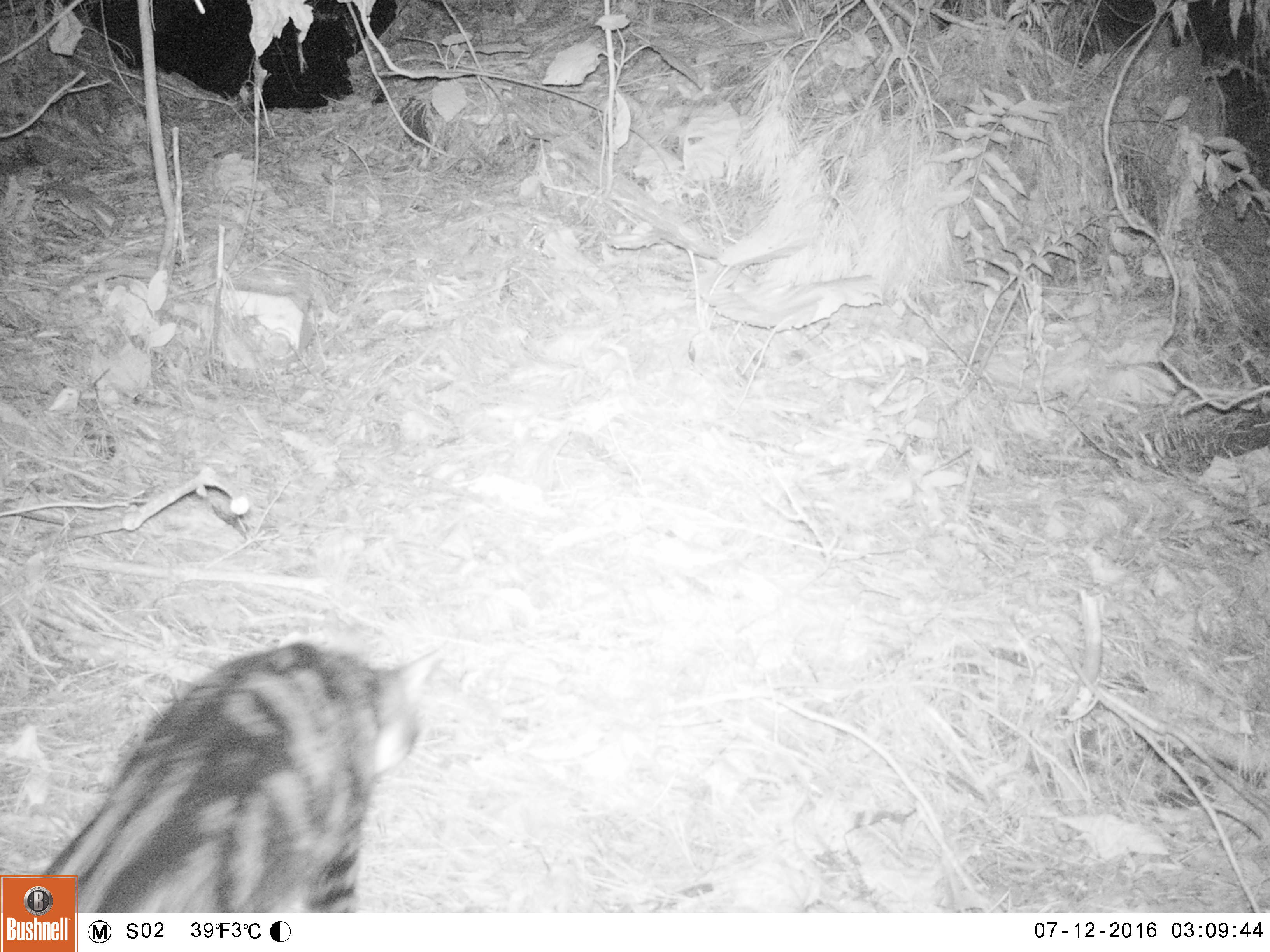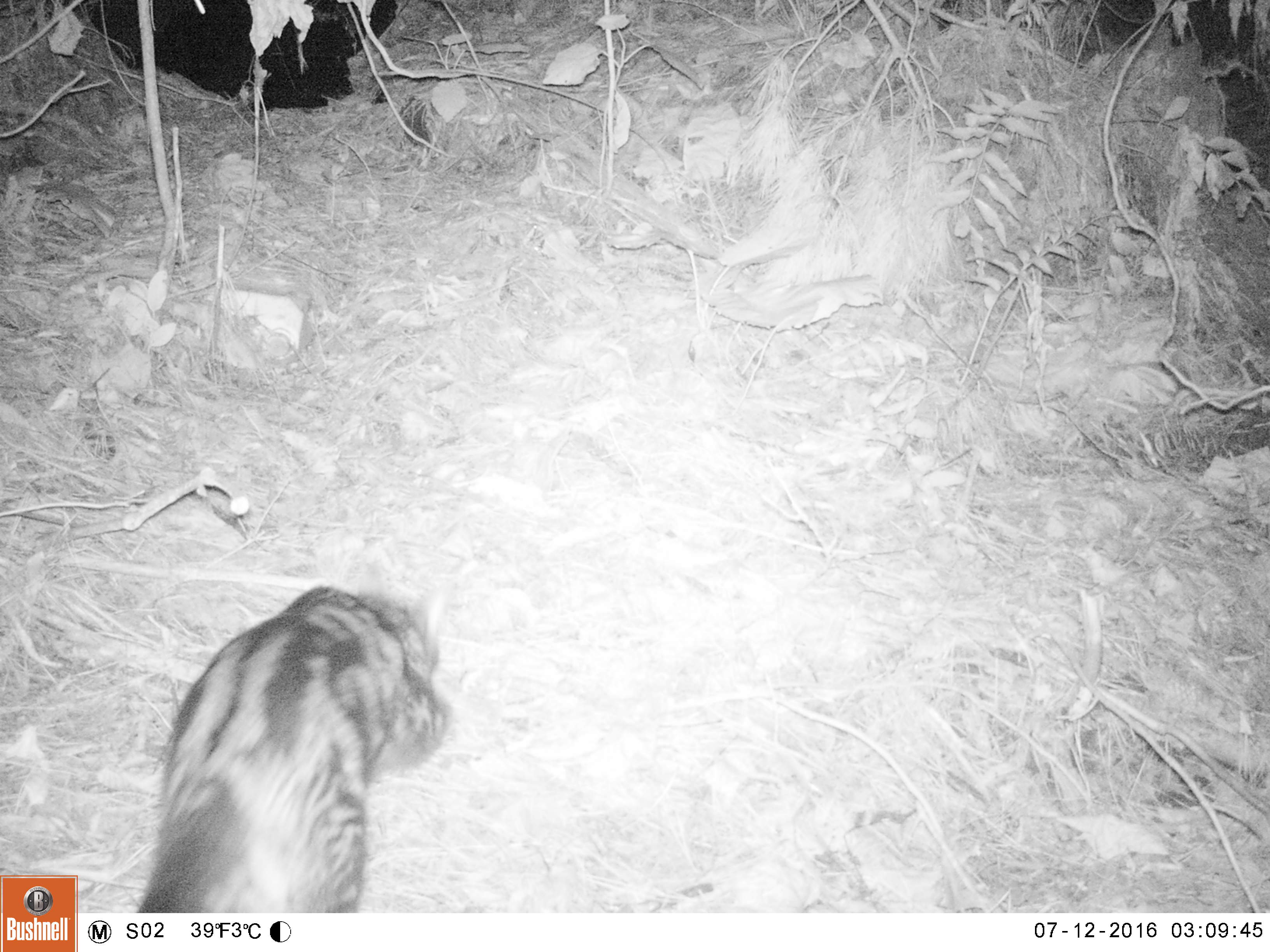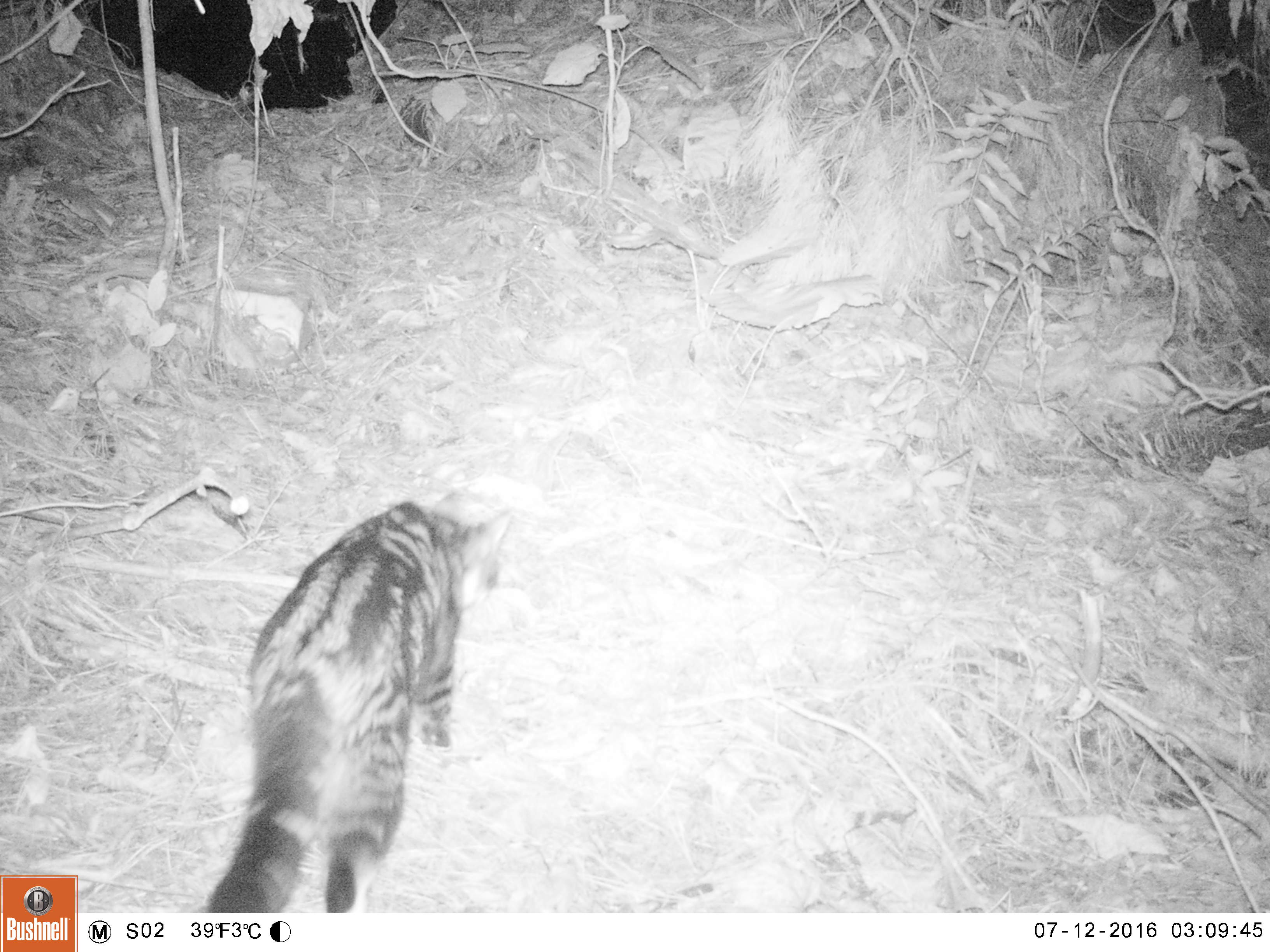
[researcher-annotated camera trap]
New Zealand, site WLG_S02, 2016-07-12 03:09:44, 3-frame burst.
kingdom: Animalia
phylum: Chordata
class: Mammalia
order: Carnivora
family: Felidae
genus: Felis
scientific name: Felis catus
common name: domestic cat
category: cat